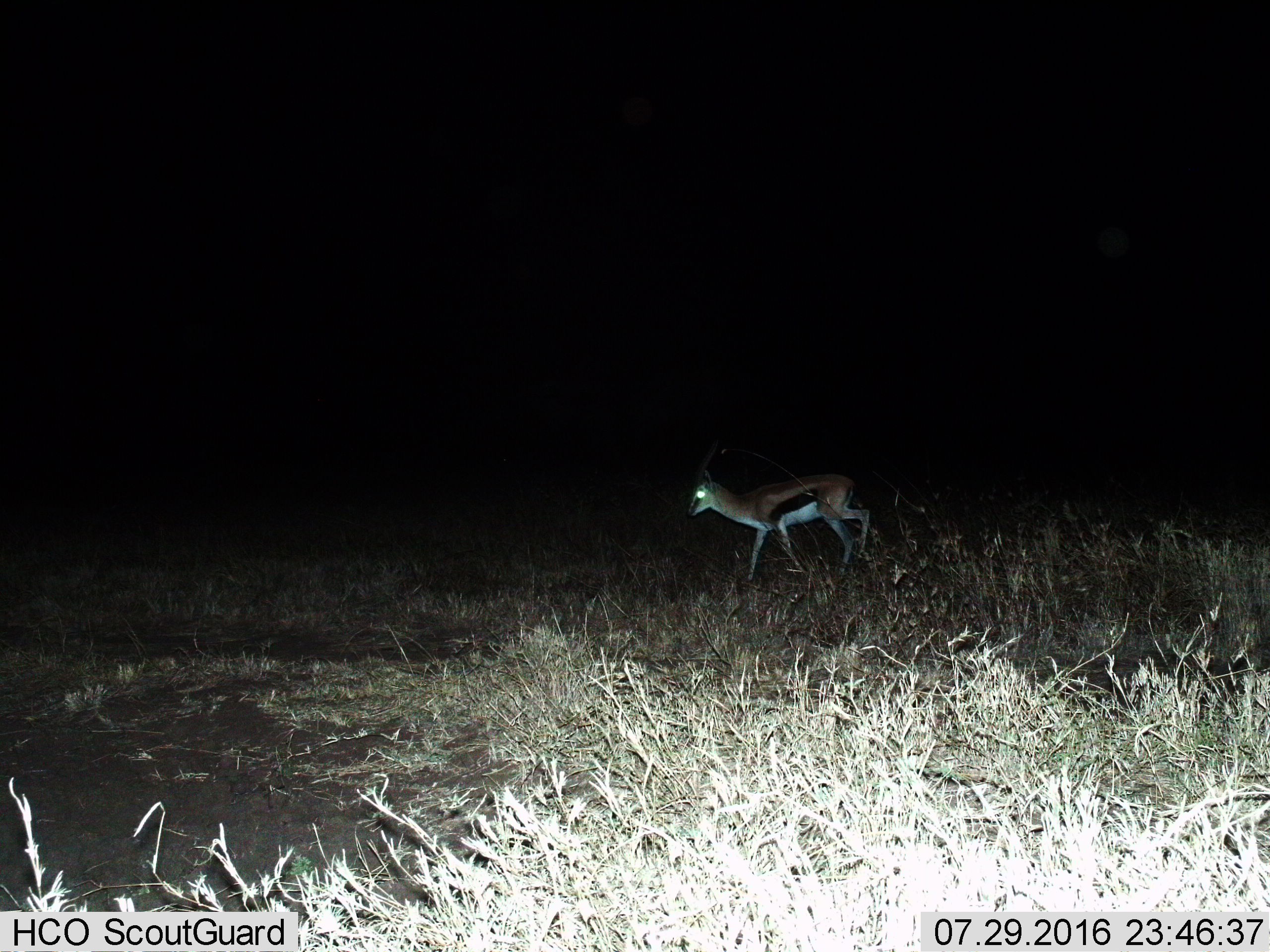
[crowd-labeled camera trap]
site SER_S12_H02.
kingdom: Animalia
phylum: Chordata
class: Mammalia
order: Artiodactyla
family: Bovidae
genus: Eudorcas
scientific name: Eudorcas thomsonii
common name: thomson's gazelle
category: gazellethomsons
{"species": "gazellethomsons (thomson's gazelle) (Eudorcas thomsonii)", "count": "1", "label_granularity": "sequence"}